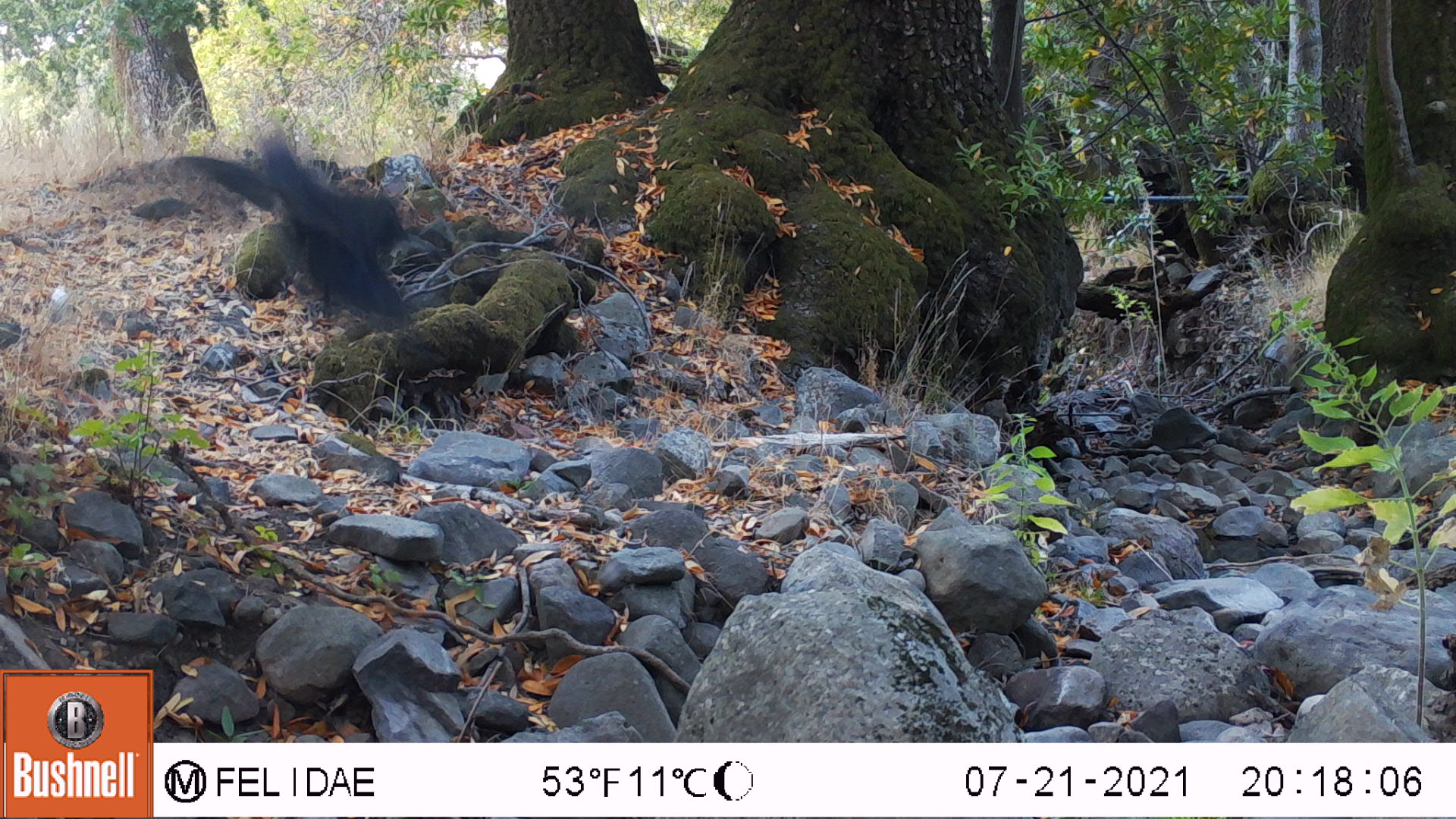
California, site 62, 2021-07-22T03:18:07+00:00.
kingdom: Animalia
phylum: Chordata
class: Aves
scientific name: Aves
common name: bird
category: unknown bird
Unknown bird (bird) (Aves).